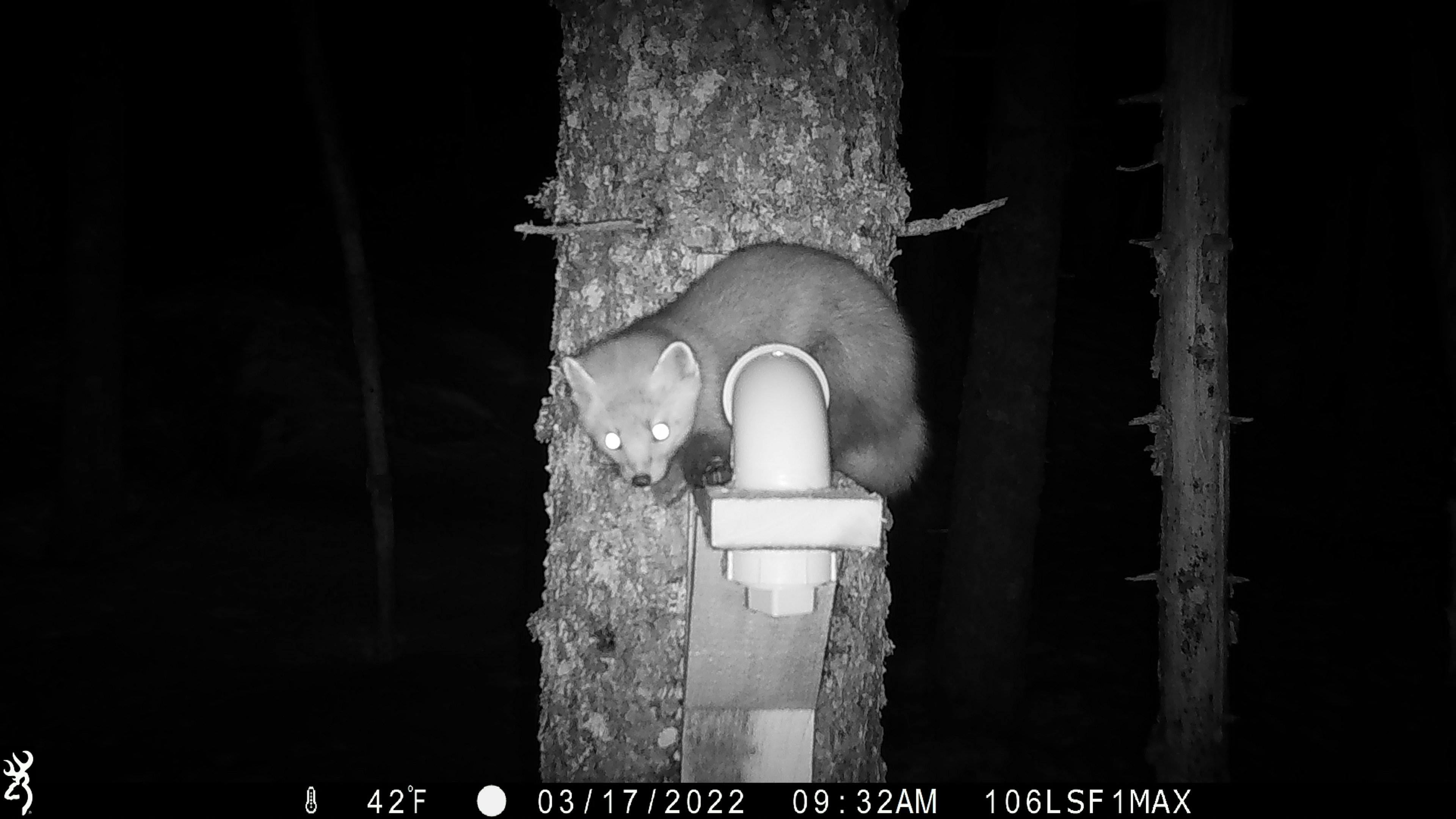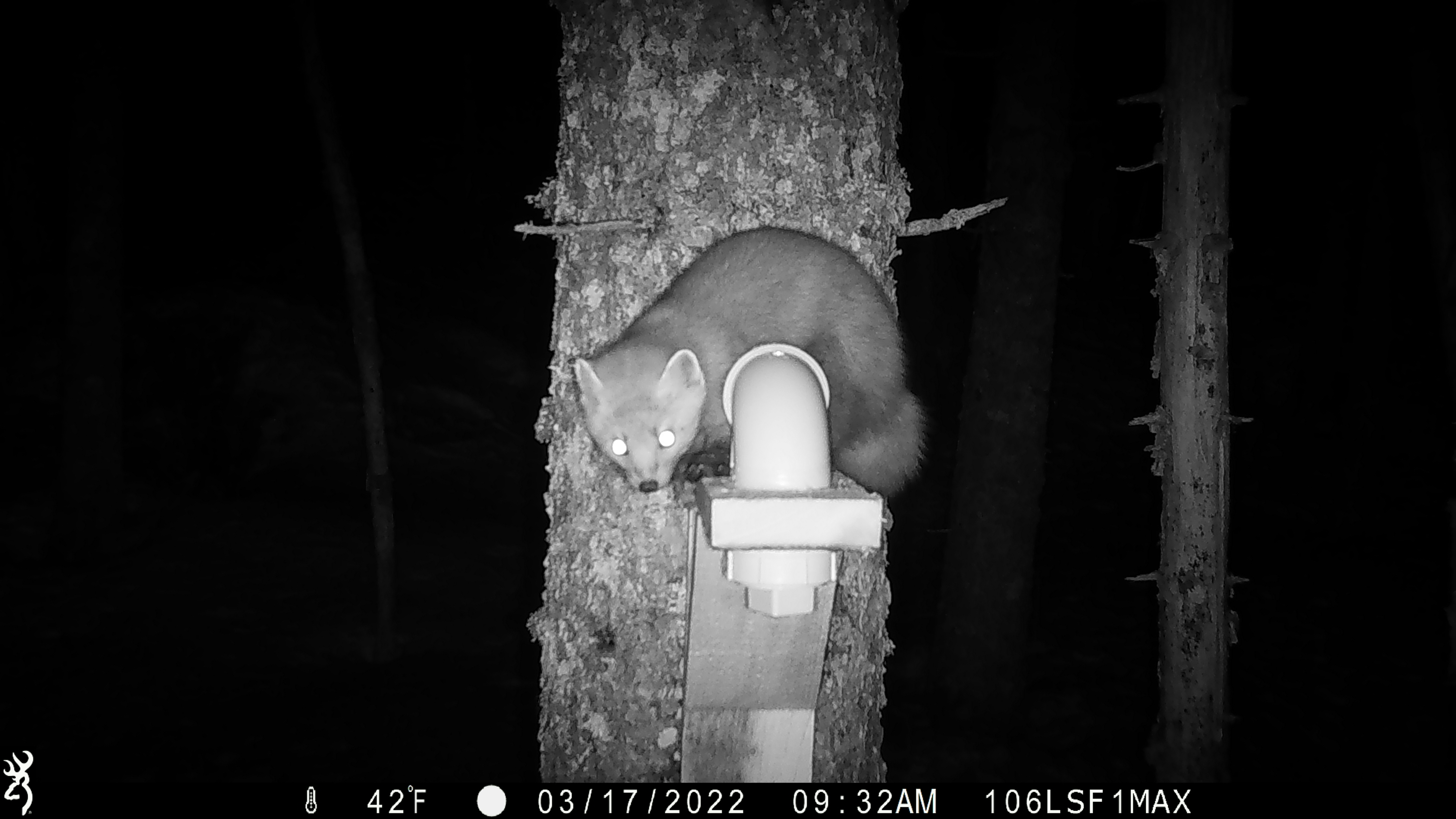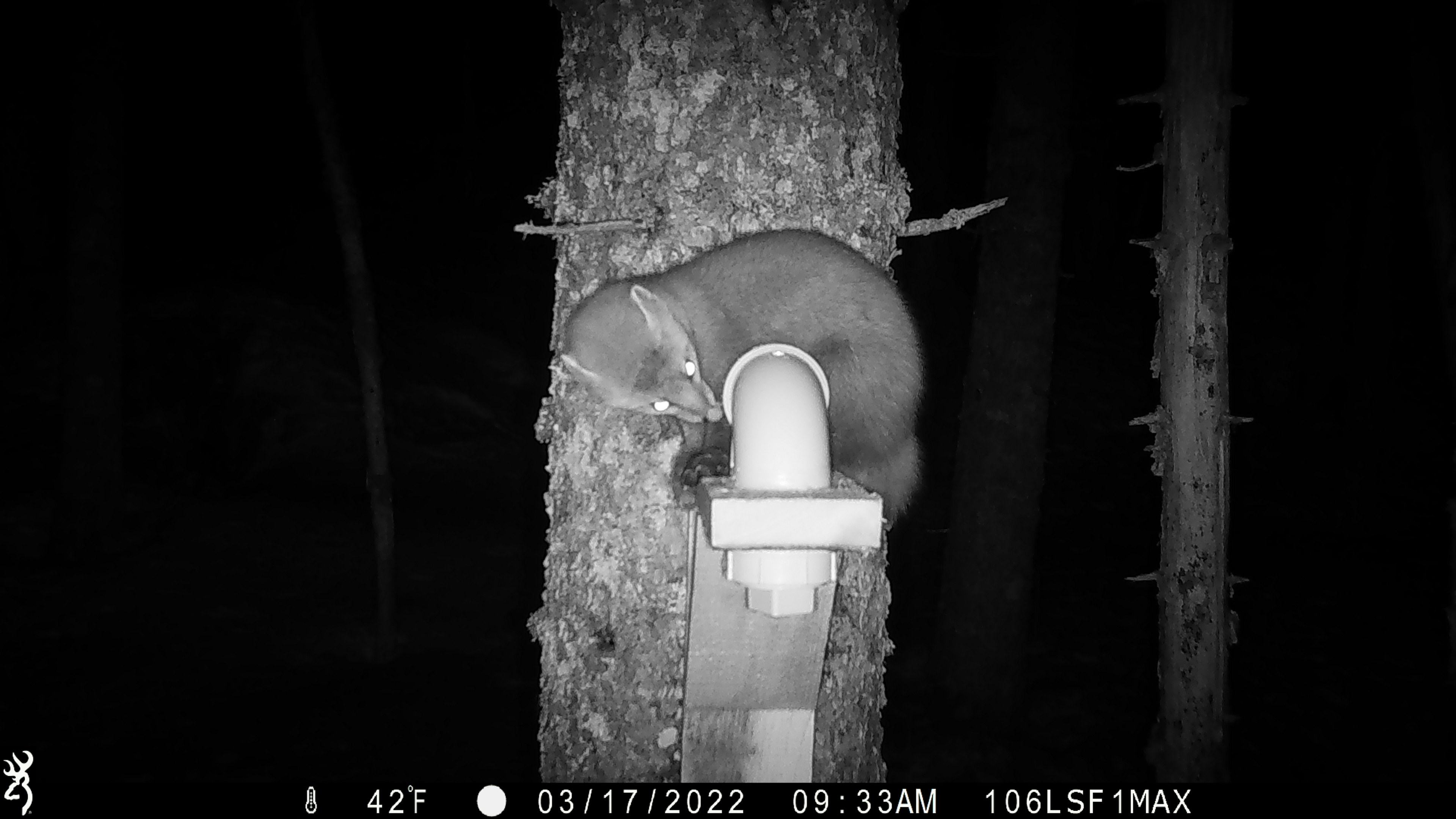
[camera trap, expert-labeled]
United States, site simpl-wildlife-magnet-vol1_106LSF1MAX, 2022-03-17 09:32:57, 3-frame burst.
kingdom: Animalia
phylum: Chordata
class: Mammalia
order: Carnivora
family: Mustelidae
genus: Martes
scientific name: Martes americana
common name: american marten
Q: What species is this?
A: American marten (Martes americana).